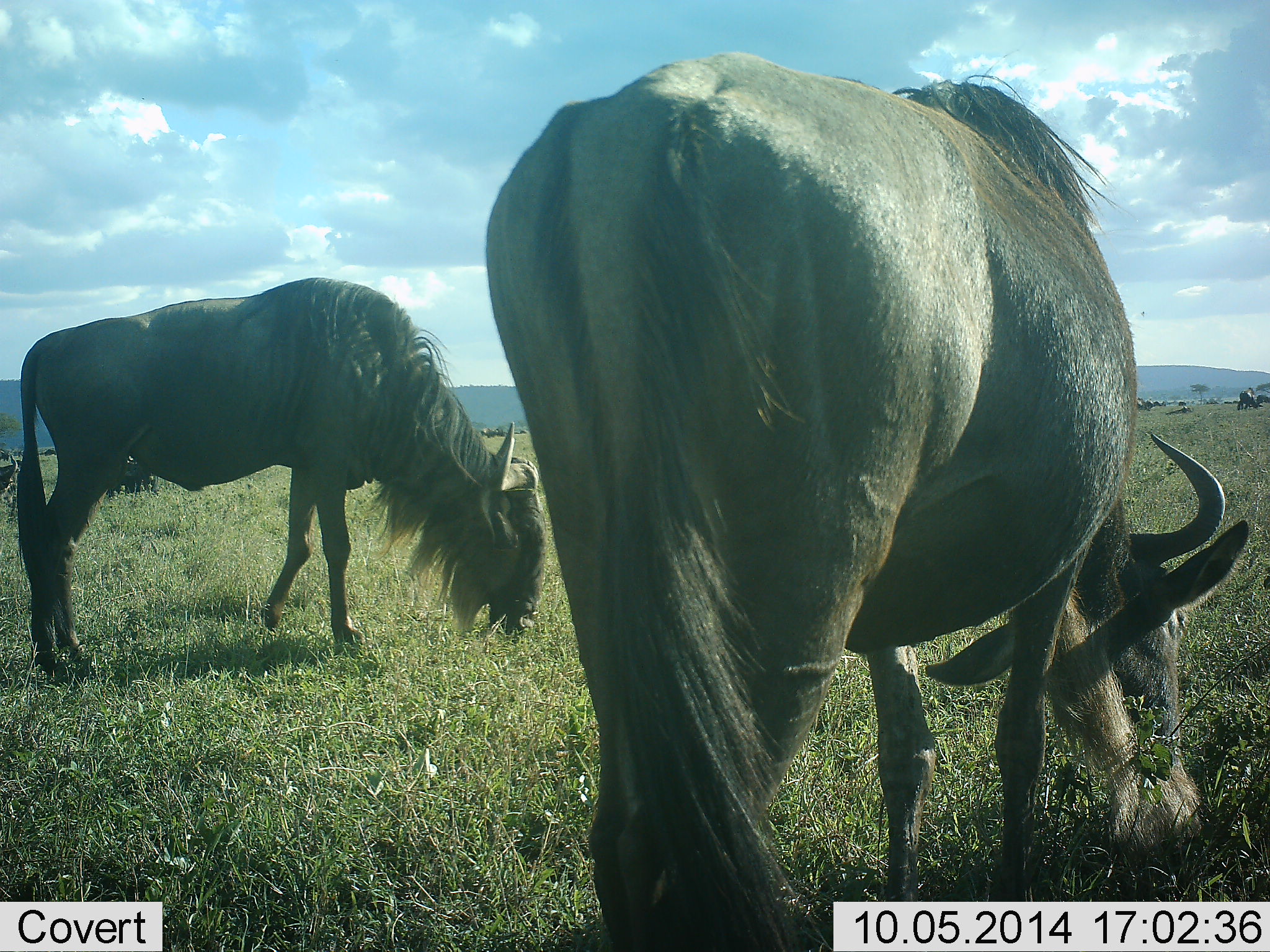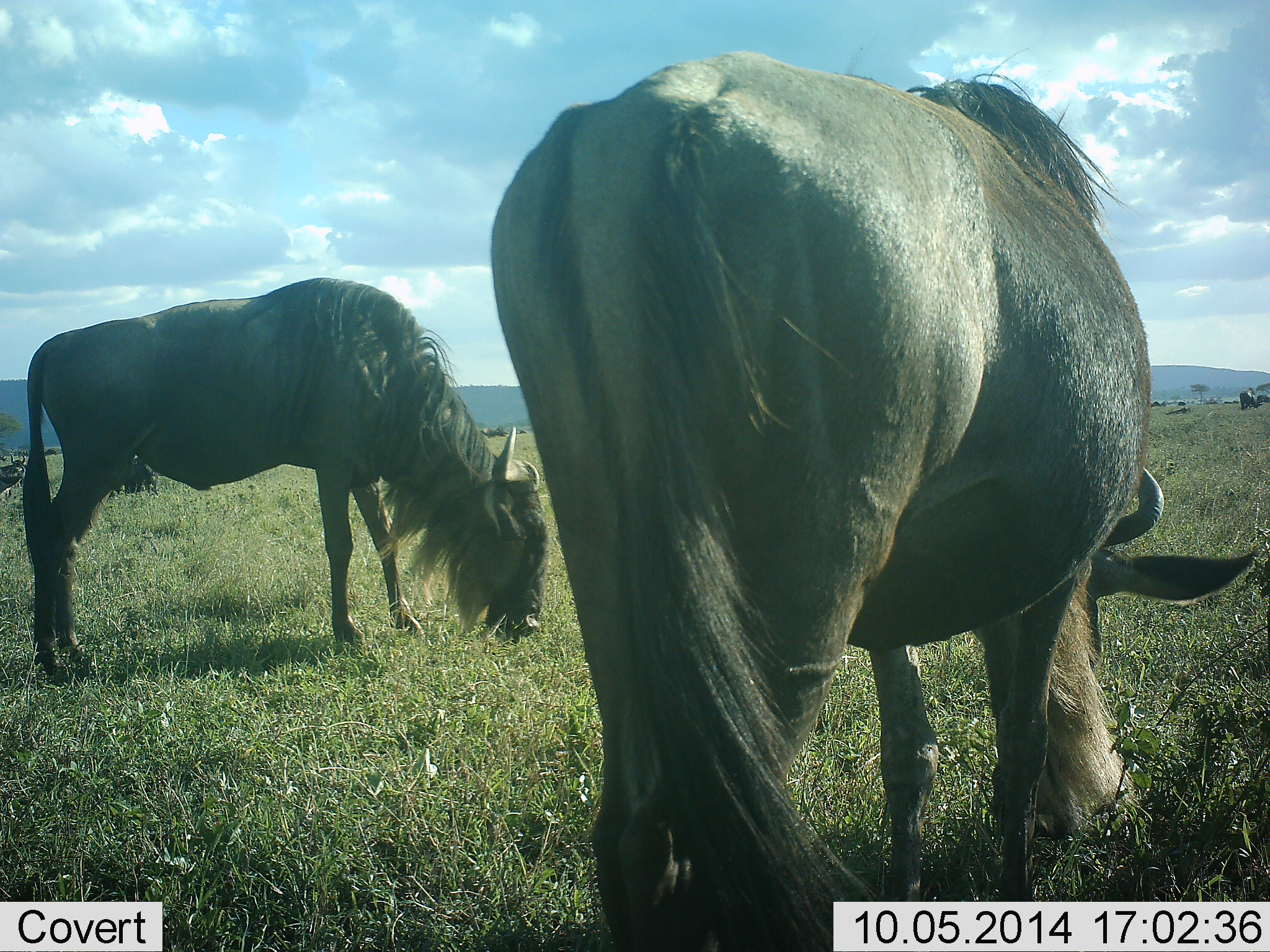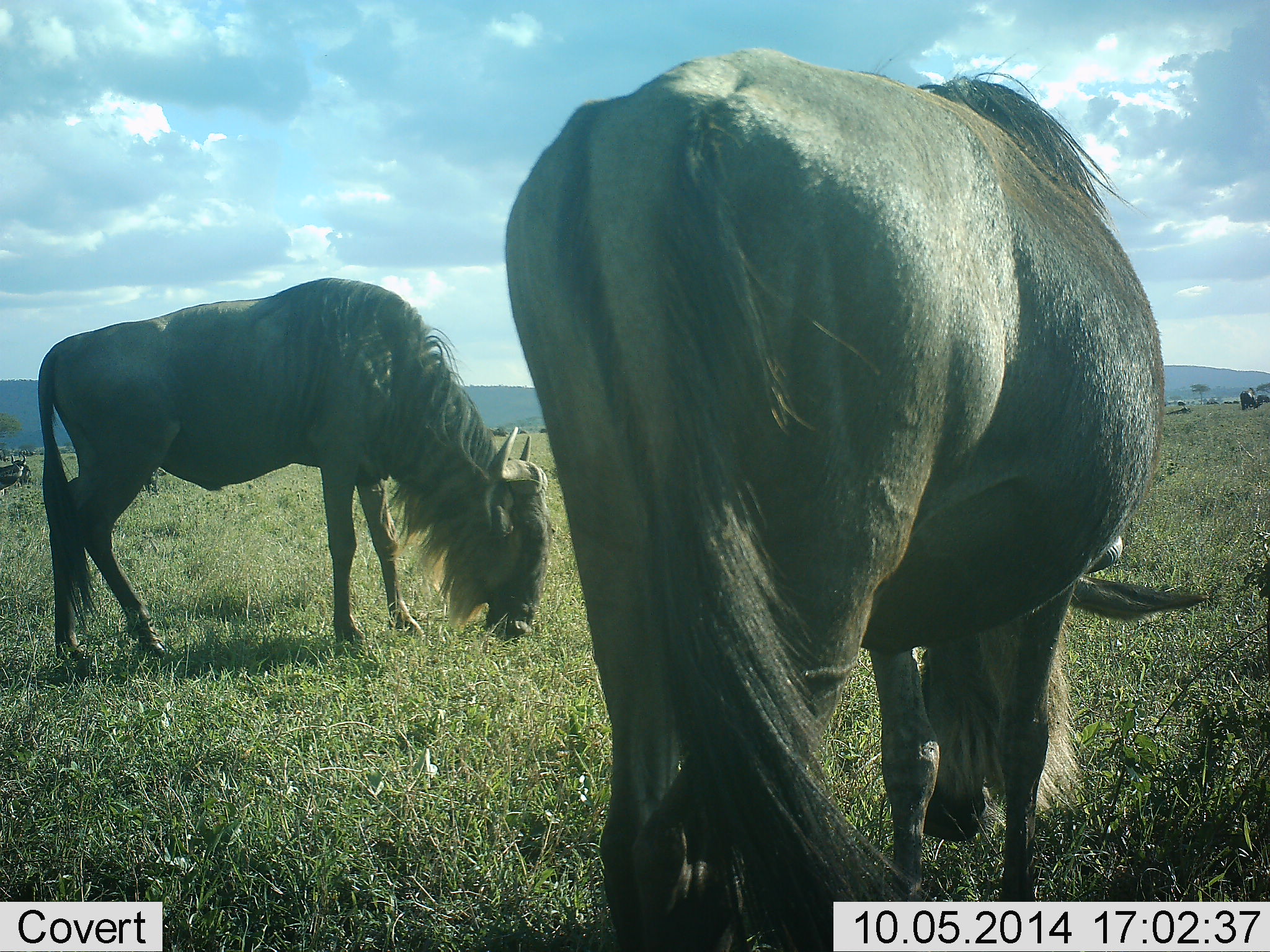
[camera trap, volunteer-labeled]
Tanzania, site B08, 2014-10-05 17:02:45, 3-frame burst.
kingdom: Animalia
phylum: Chordata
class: Mammalia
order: Artiodactyla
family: Bovidae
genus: Connochaetes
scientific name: Connochaetes taurinus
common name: blue wildebeest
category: wildebeest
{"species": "wildebeest (blue wildebeest) (Connochaetes taurinus)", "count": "4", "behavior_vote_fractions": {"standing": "20%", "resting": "20%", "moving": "0%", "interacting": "0%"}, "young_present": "0%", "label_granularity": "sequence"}